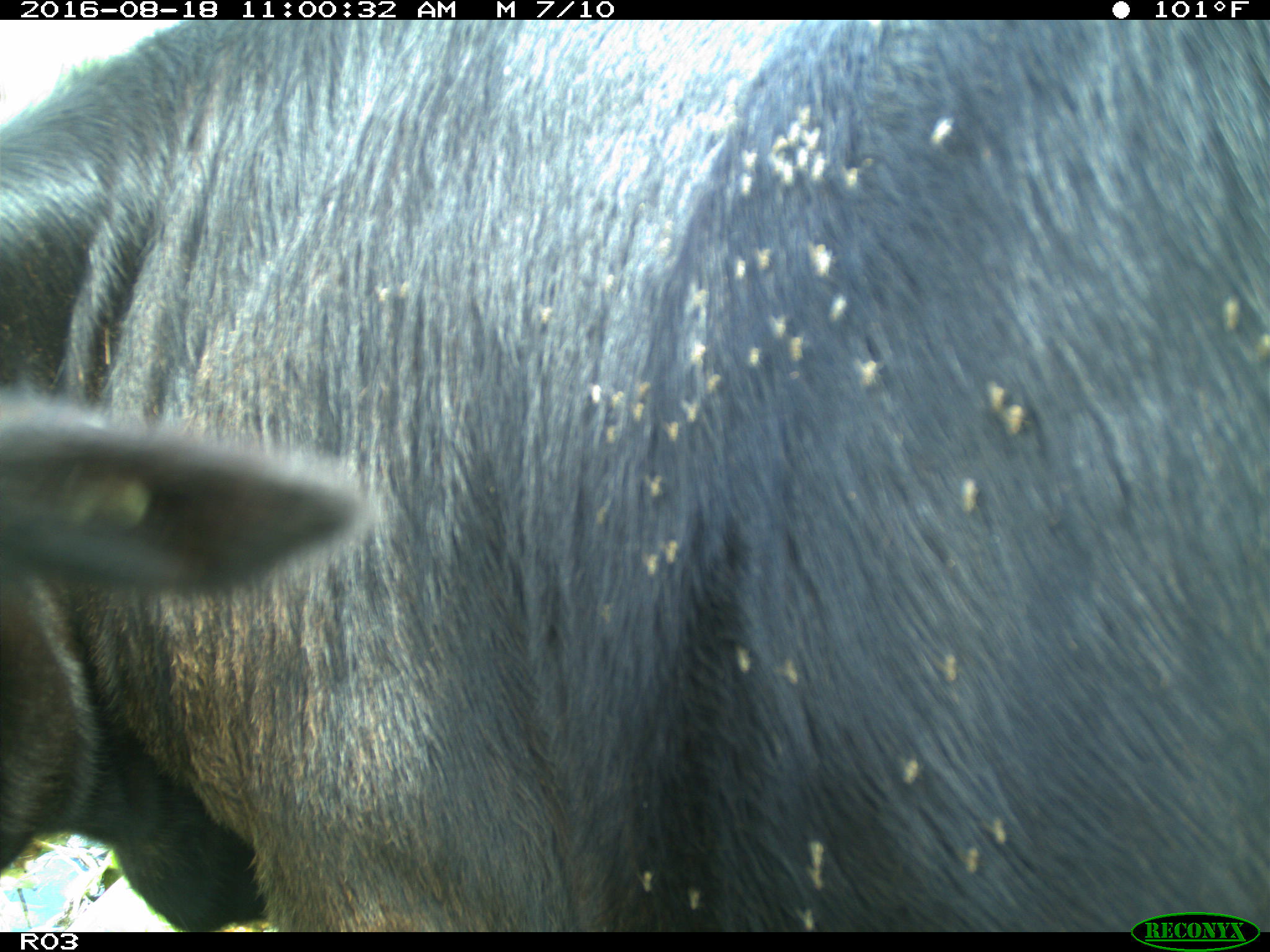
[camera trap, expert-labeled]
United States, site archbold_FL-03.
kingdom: Animalia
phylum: Chordata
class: Mammalia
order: Artiodactyla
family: Bovidae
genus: Bos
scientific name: Bos taurus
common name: domestic cow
Bos taurus (domestic cow).